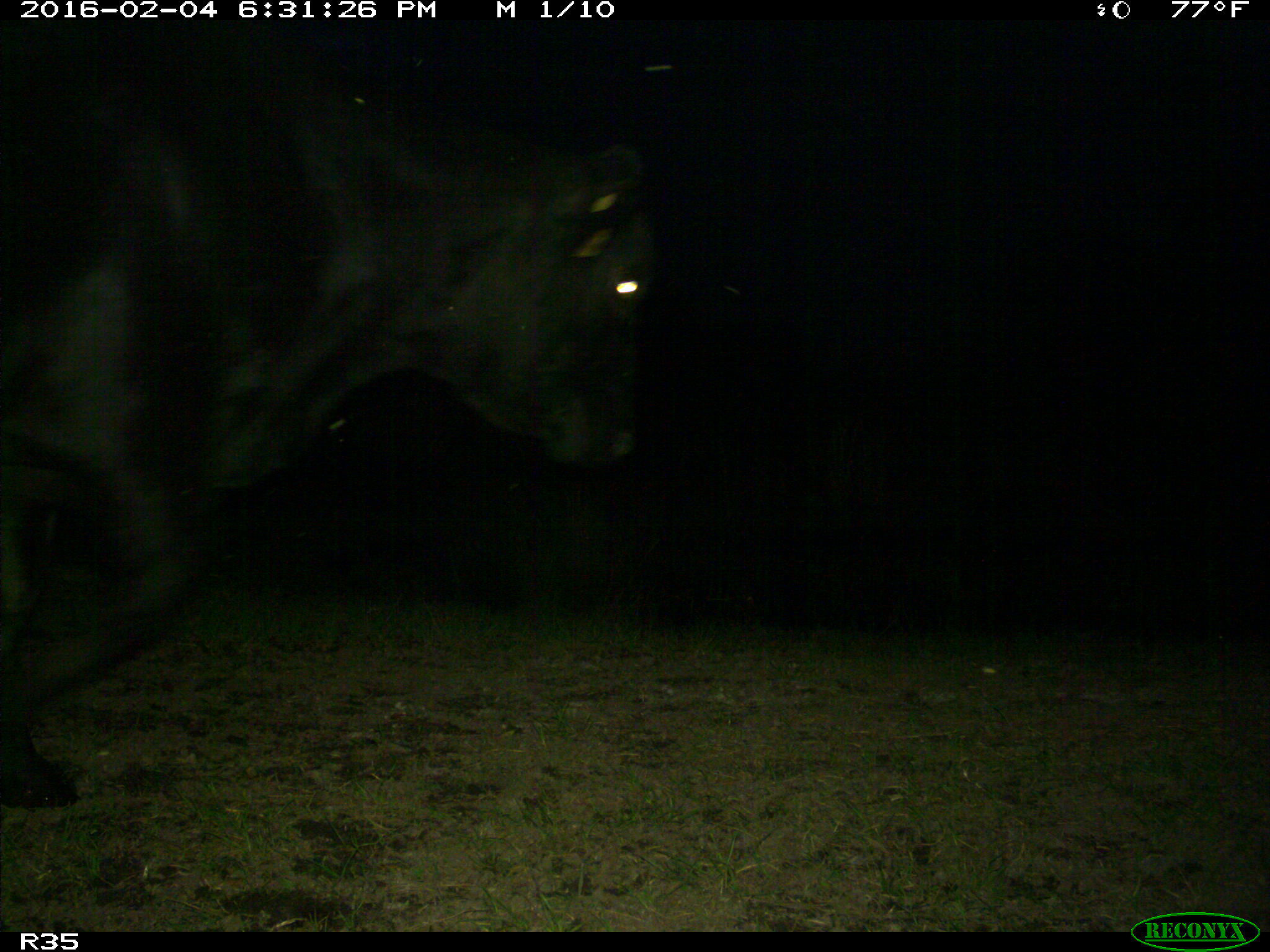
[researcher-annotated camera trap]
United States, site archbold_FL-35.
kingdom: Animalia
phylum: Chordata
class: Mammalia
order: Artiodactyla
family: Bovidae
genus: Bos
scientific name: Bos taurus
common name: domestic cow